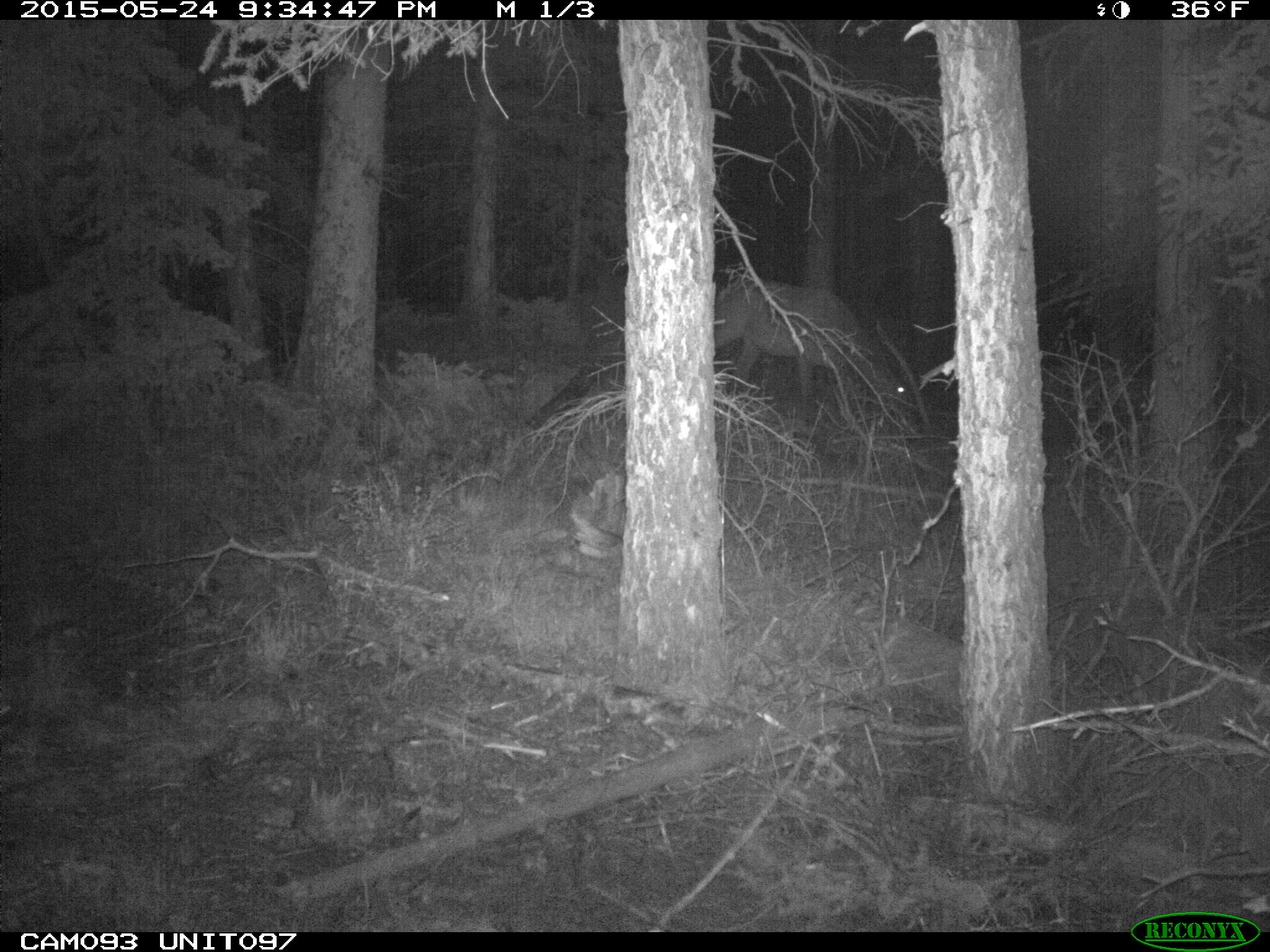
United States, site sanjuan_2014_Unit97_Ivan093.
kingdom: Animalia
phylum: Chordata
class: Mammalia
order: Artiodactyla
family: Cervidae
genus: Cervus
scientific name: Cervus elaphus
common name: red deer